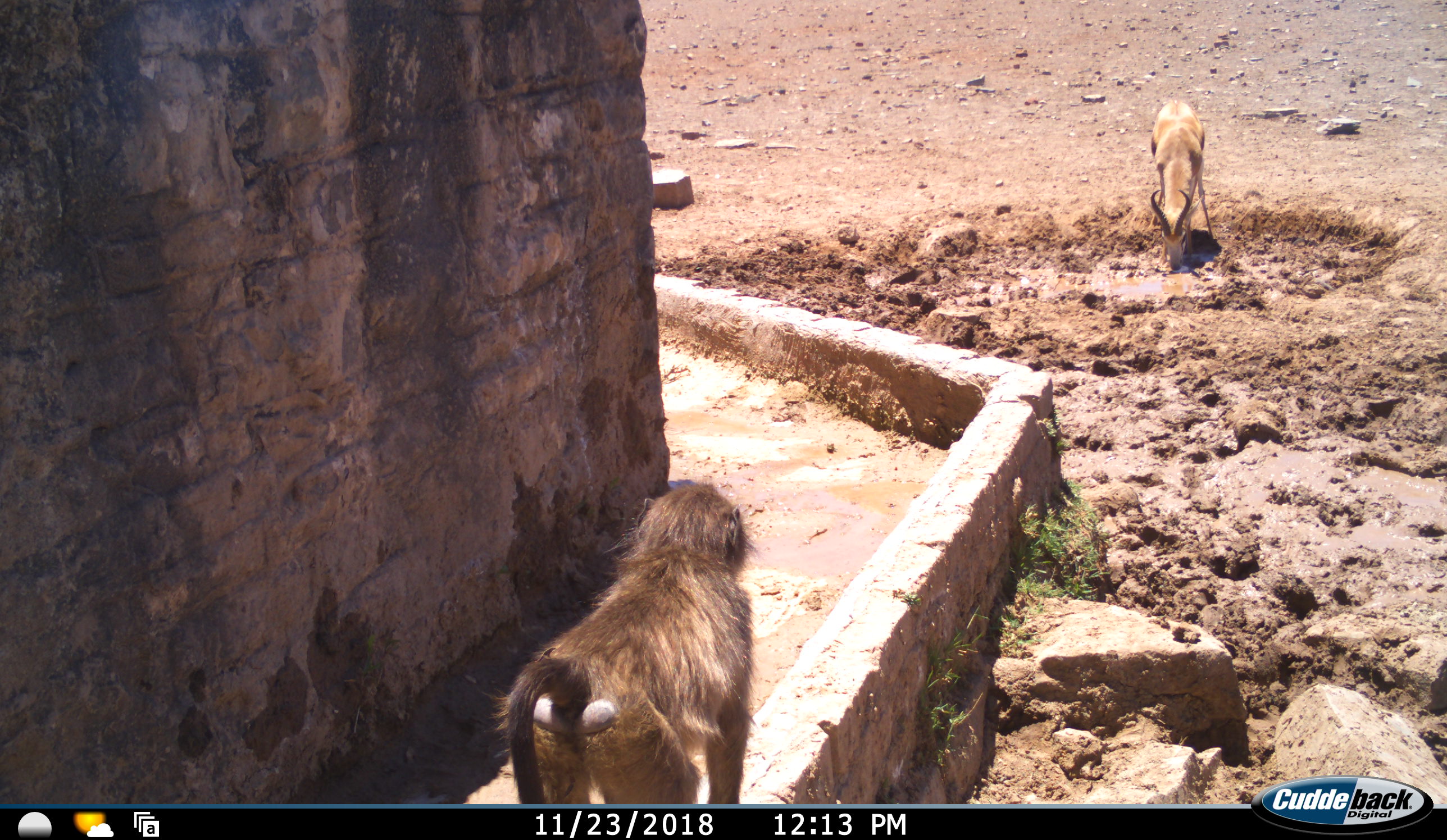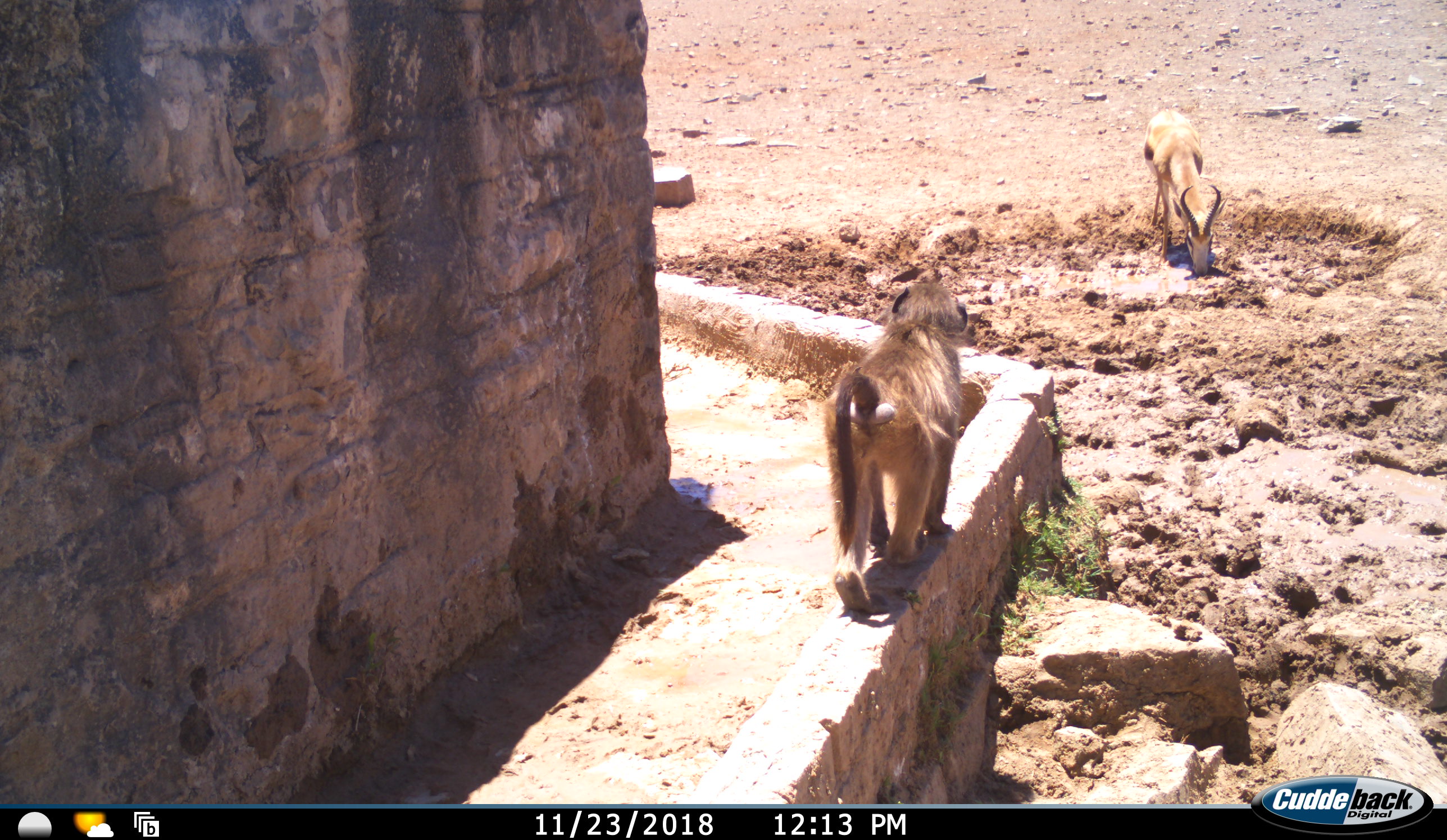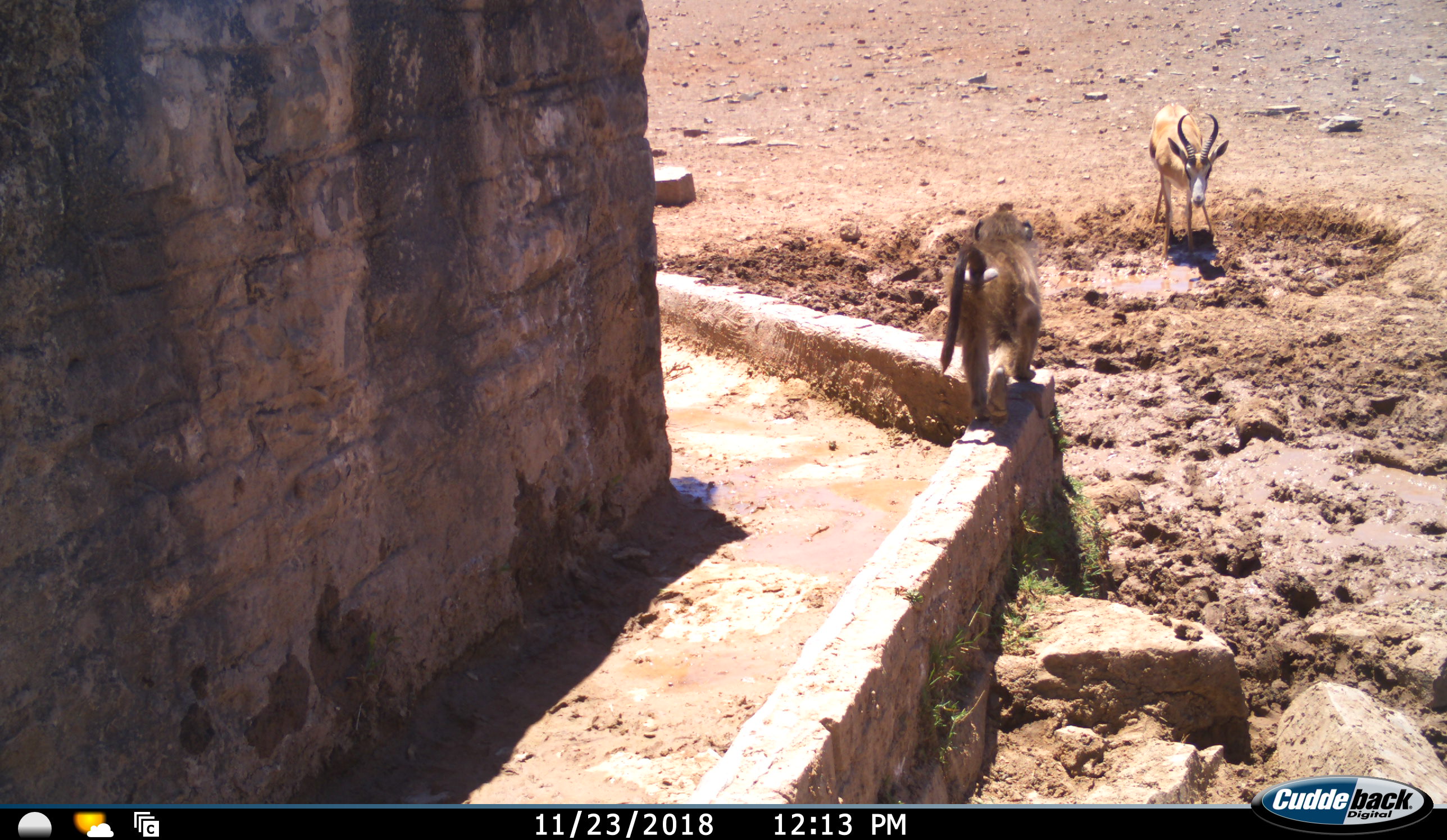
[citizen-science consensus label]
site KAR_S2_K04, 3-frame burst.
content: unidentified animal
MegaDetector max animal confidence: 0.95